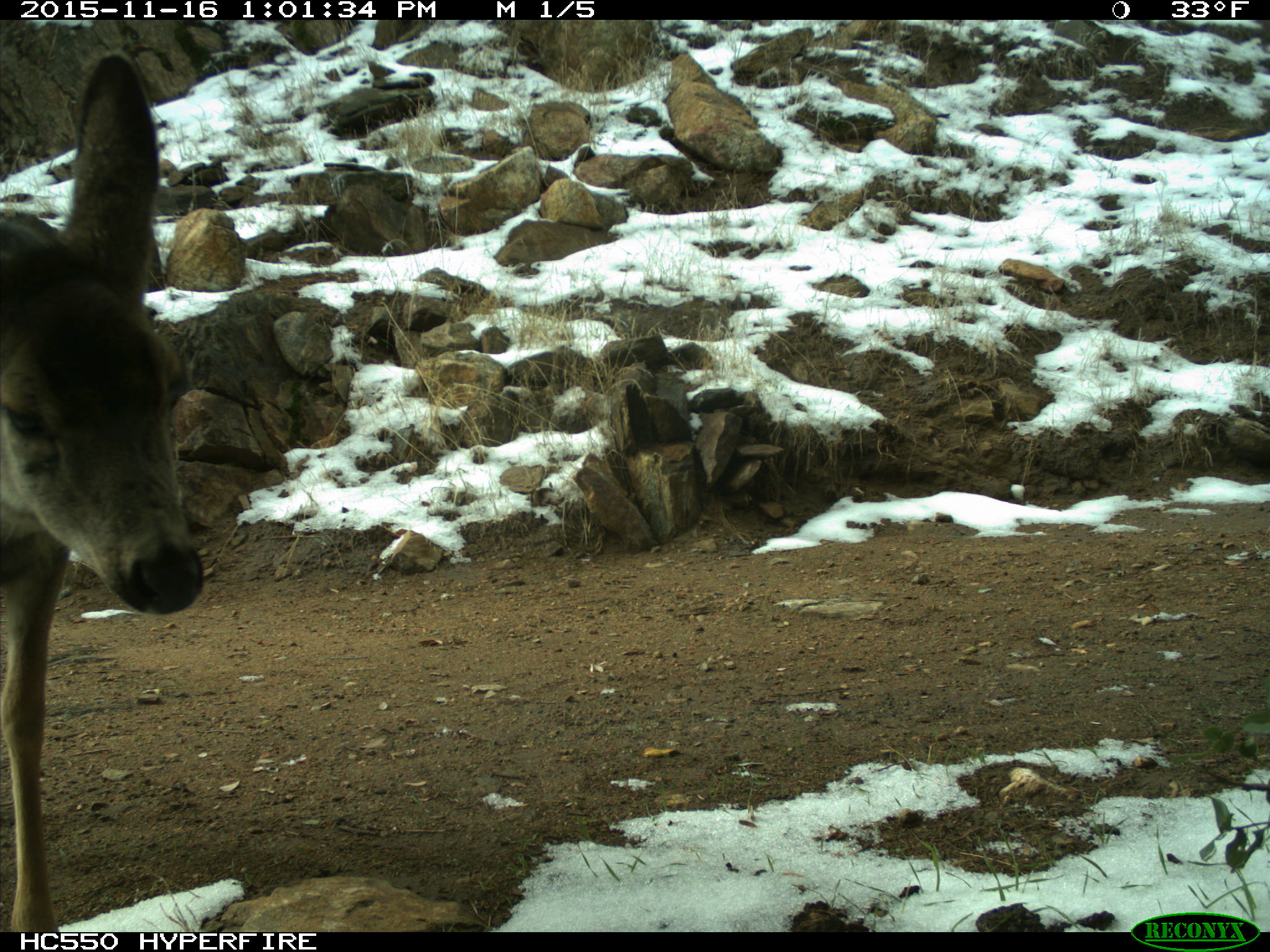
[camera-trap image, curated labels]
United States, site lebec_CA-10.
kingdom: Animalia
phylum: Chordata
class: Mammalia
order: Artiodactyla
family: Cervidae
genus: Odocoileus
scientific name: Odocoileus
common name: deer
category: unidentified deer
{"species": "unidentified deer (deer) (Odocoileus)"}